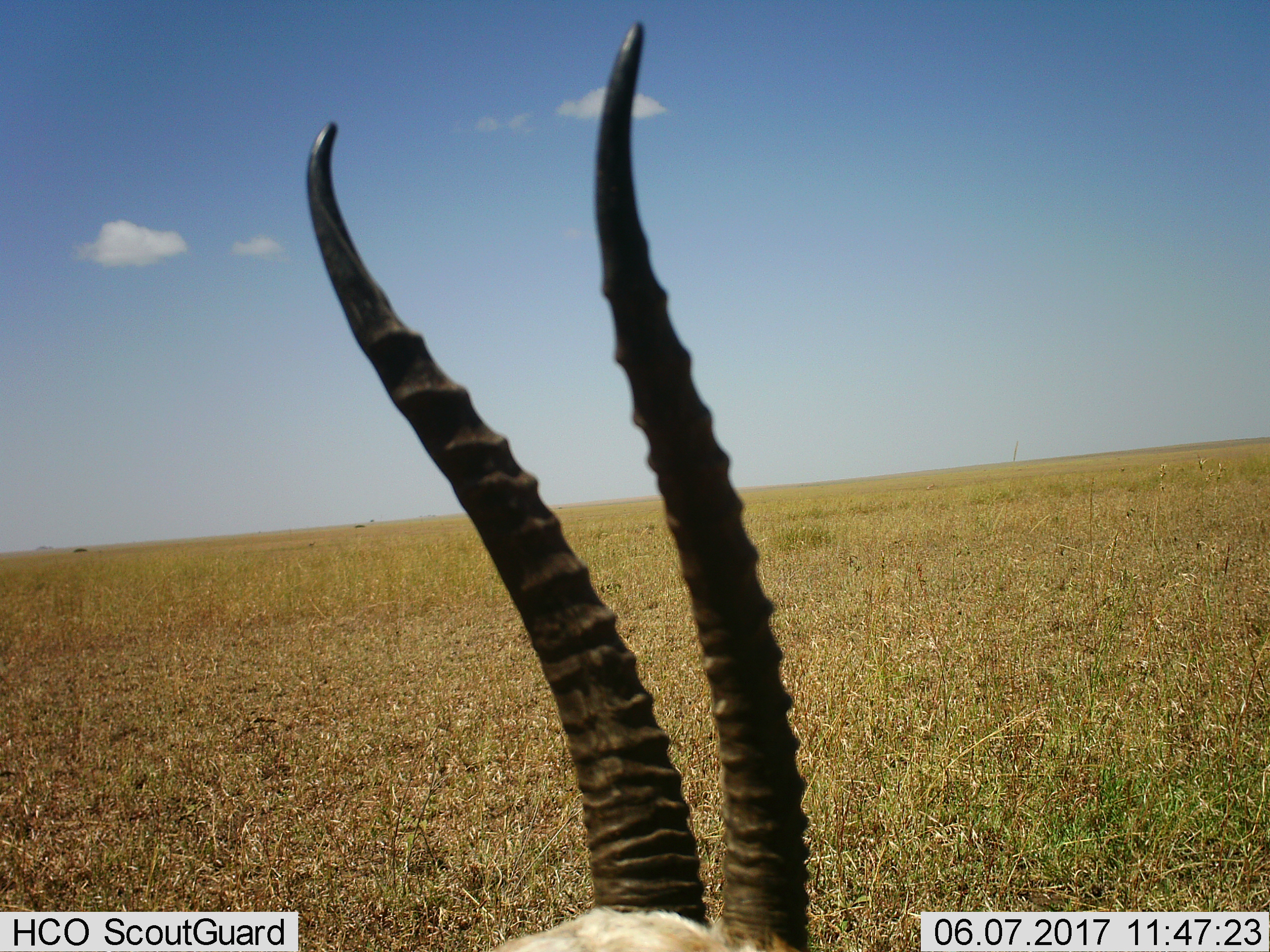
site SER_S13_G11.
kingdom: Animalia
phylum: Chordata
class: Mammalia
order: Artiodactyla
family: Bovidae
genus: Eudorcas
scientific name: Eudorcas thomsonii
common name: thomson's gazelle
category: gazellethomsons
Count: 1.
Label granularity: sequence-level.